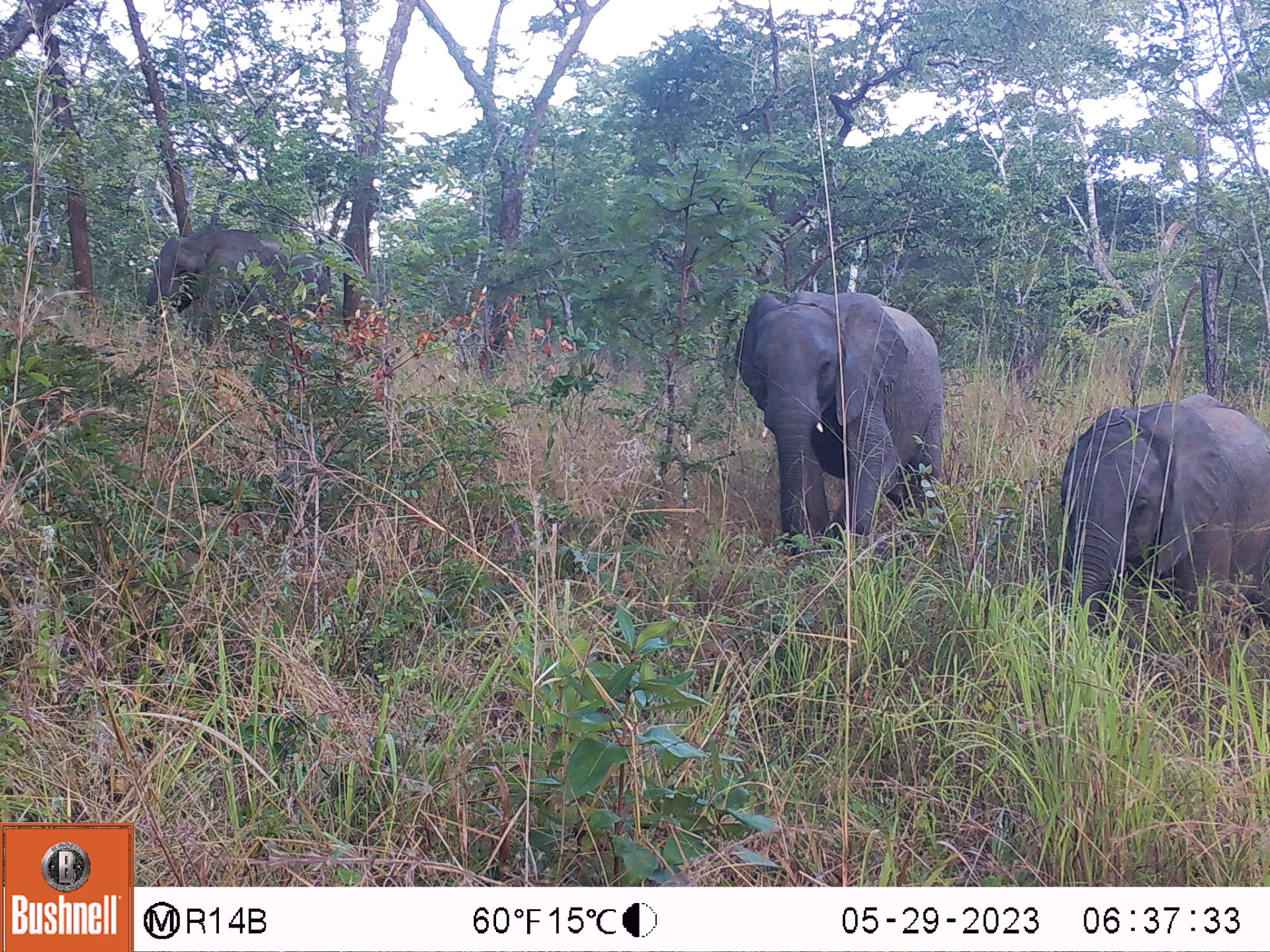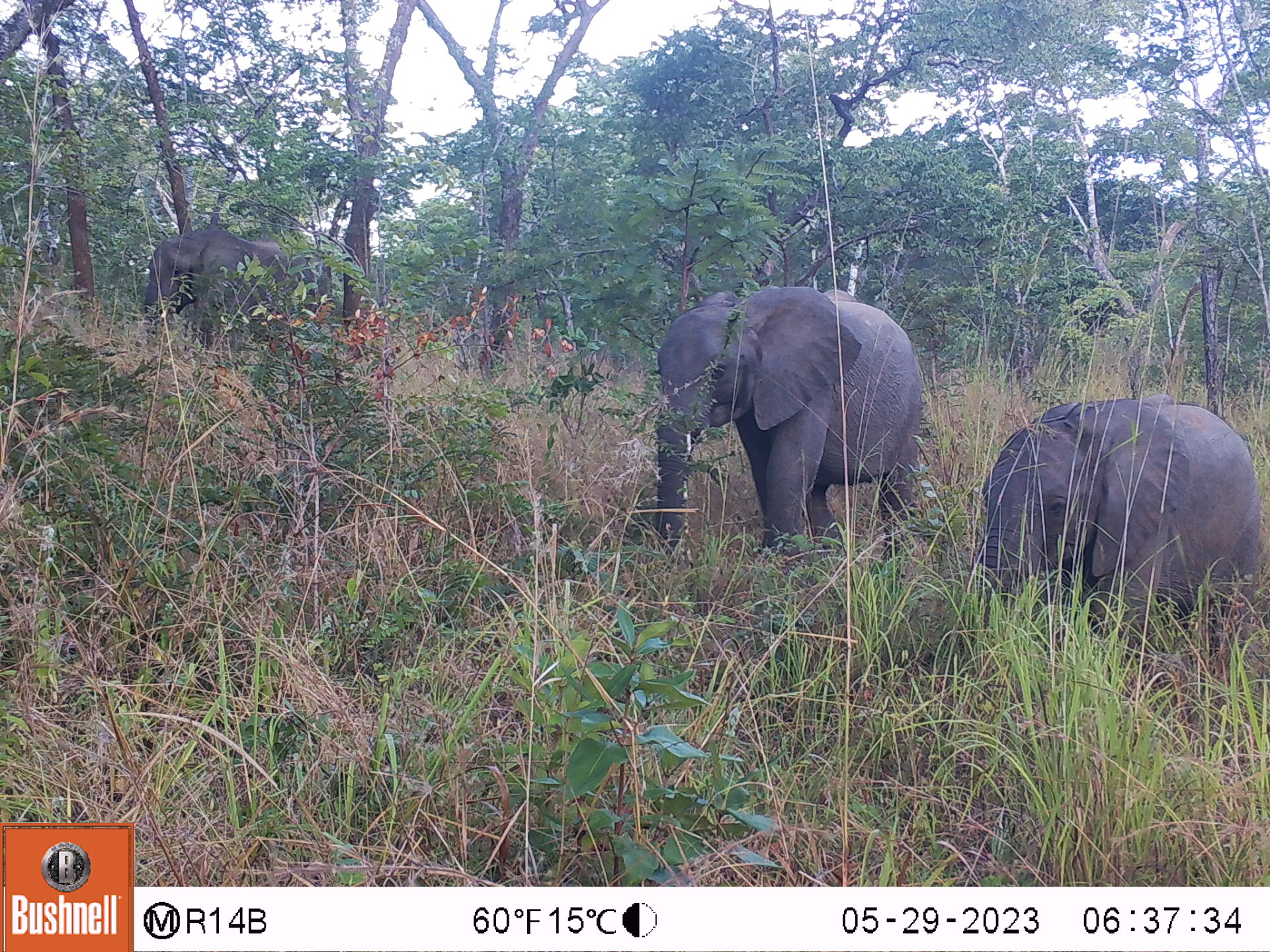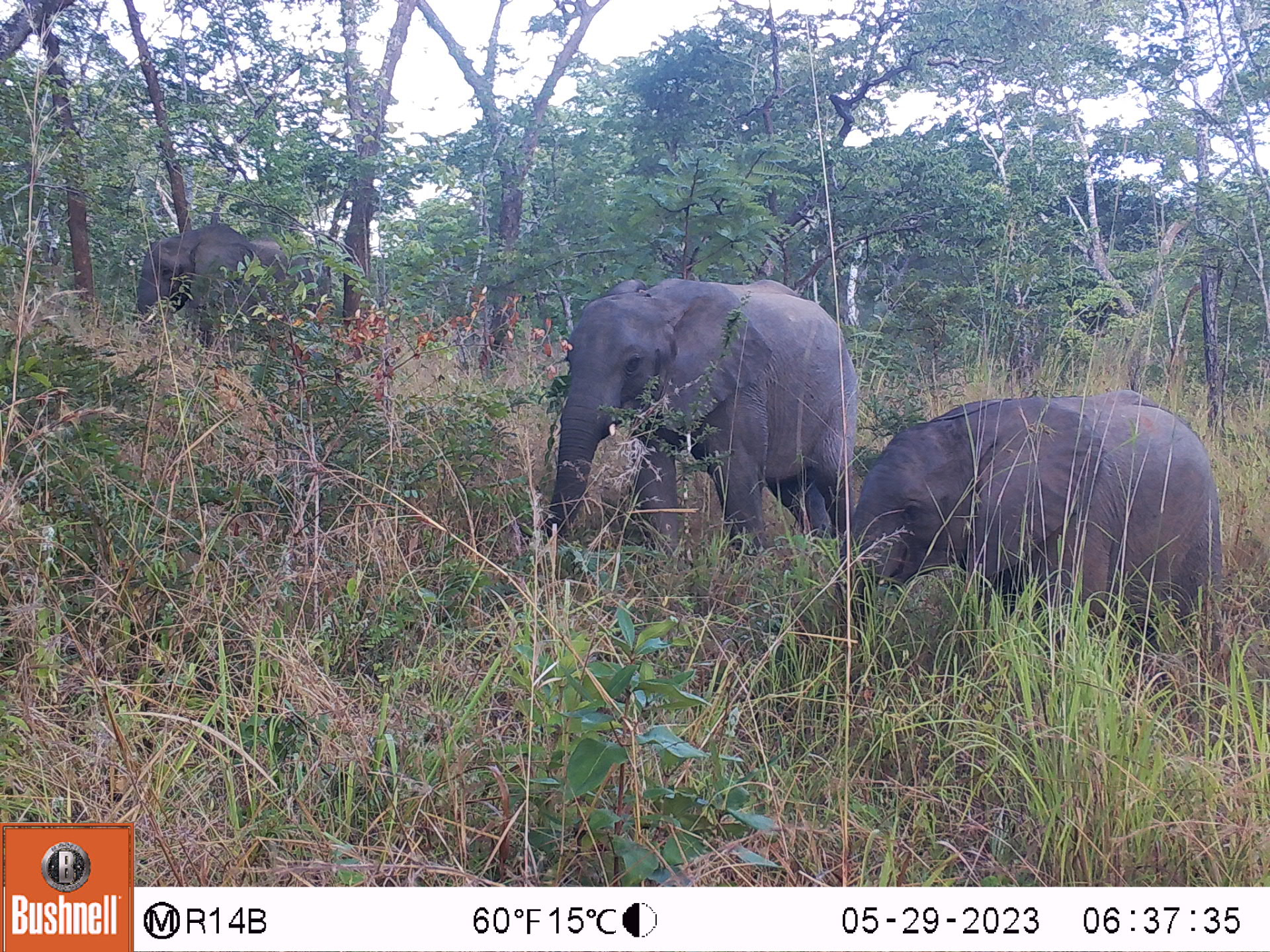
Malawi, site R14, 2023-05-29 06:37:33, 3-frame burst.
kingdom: Animalia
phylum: Chordata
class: Mammalia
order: Proboscidea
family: Elephantidae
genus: Loxodonta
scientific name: Loxodonta africana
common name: african savanna elephant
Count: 3.